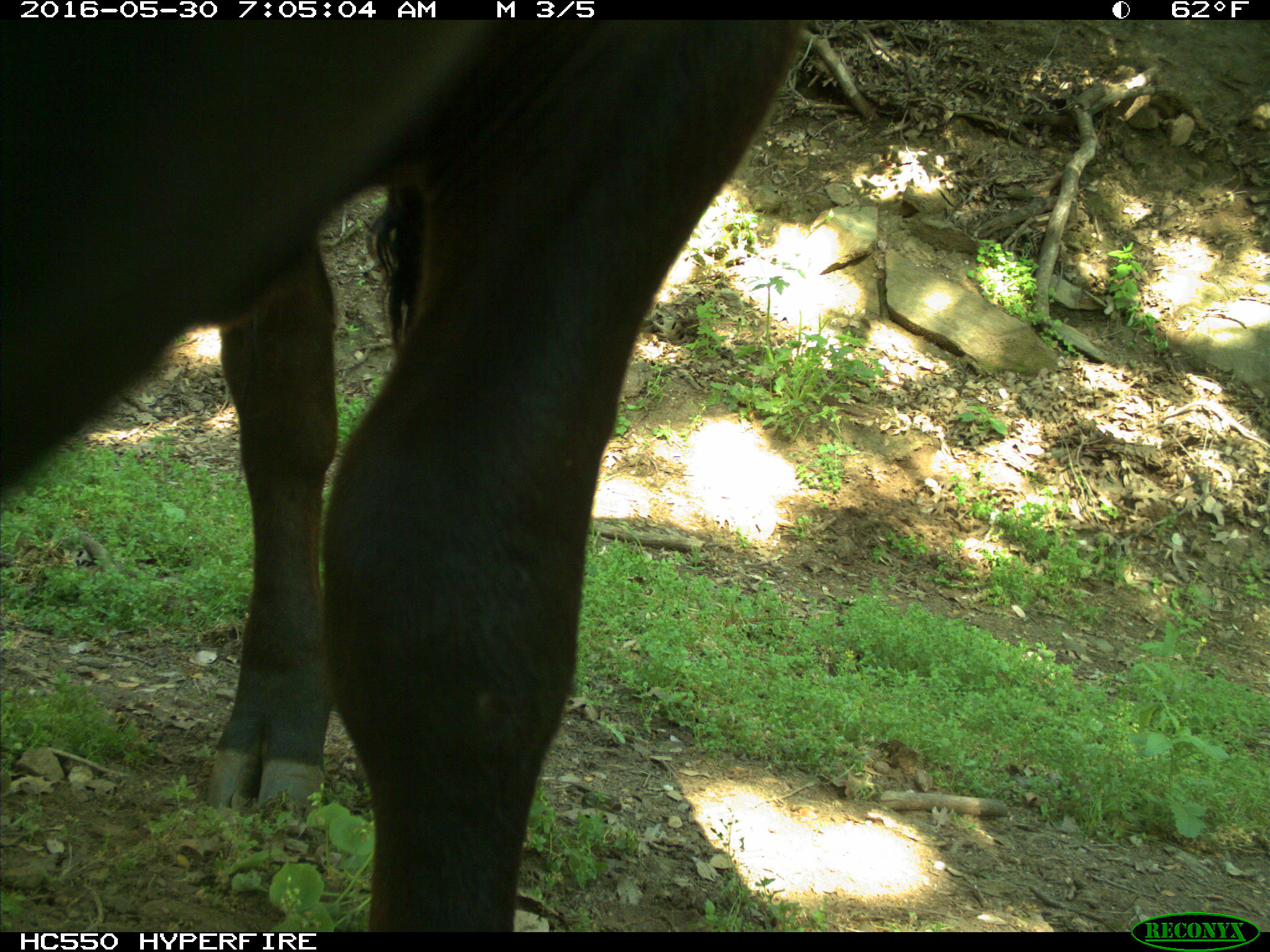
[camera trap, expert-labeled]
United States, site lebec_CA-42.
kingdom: Animalia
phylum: Chordata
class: Mammalia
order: Artiodactyla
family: Bovidae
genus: Bos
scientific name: Bos taurus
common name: domestic cow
Bos taurus (domestic cow).